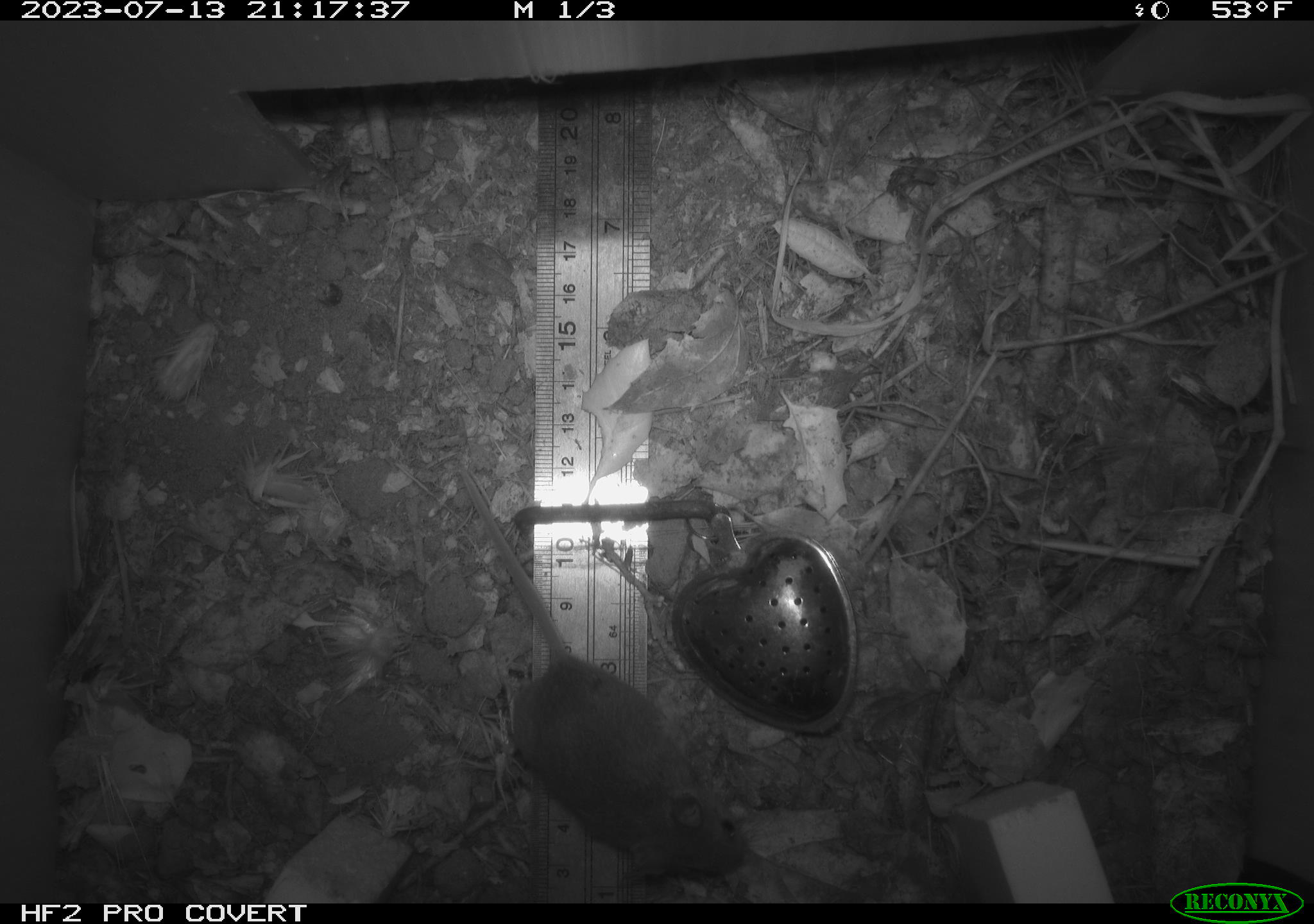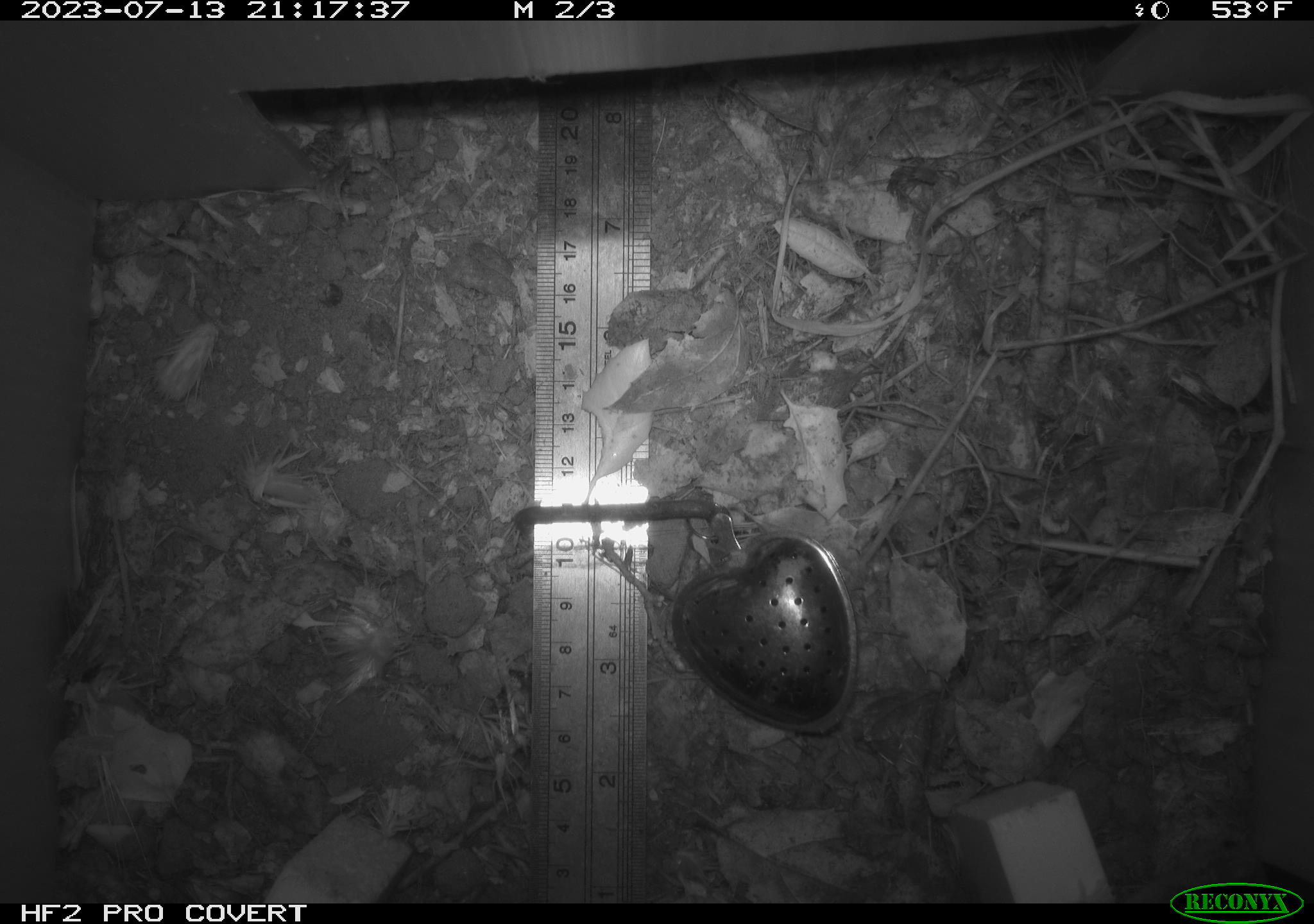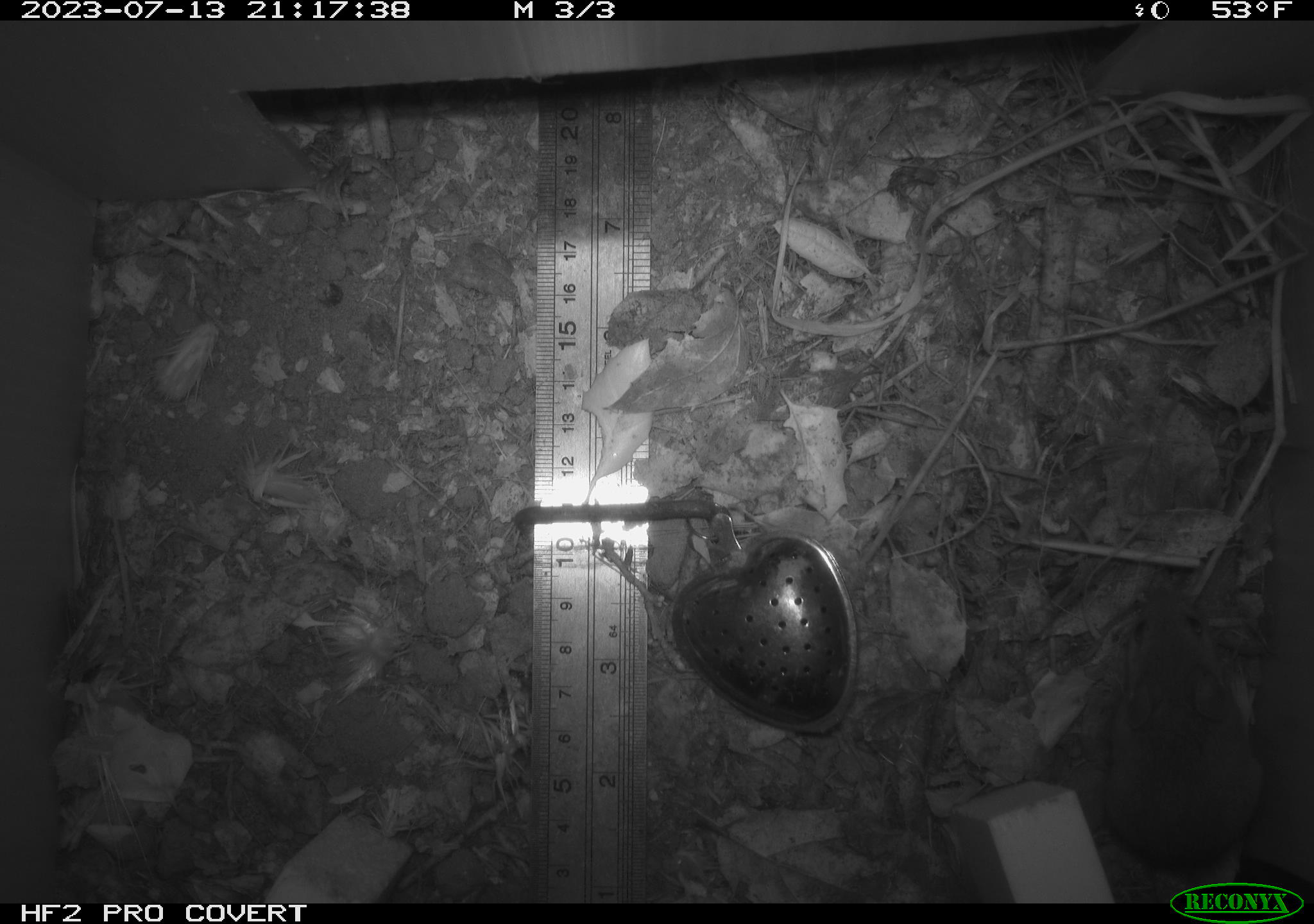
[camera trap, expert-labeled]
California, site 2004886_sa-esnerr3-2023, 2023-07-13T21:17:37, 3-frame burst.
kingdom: Animalia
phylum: Chordata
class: Mammalia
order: Rodentia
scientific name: Rodentia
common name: mouse species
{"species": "mouse species (Rodentia)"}